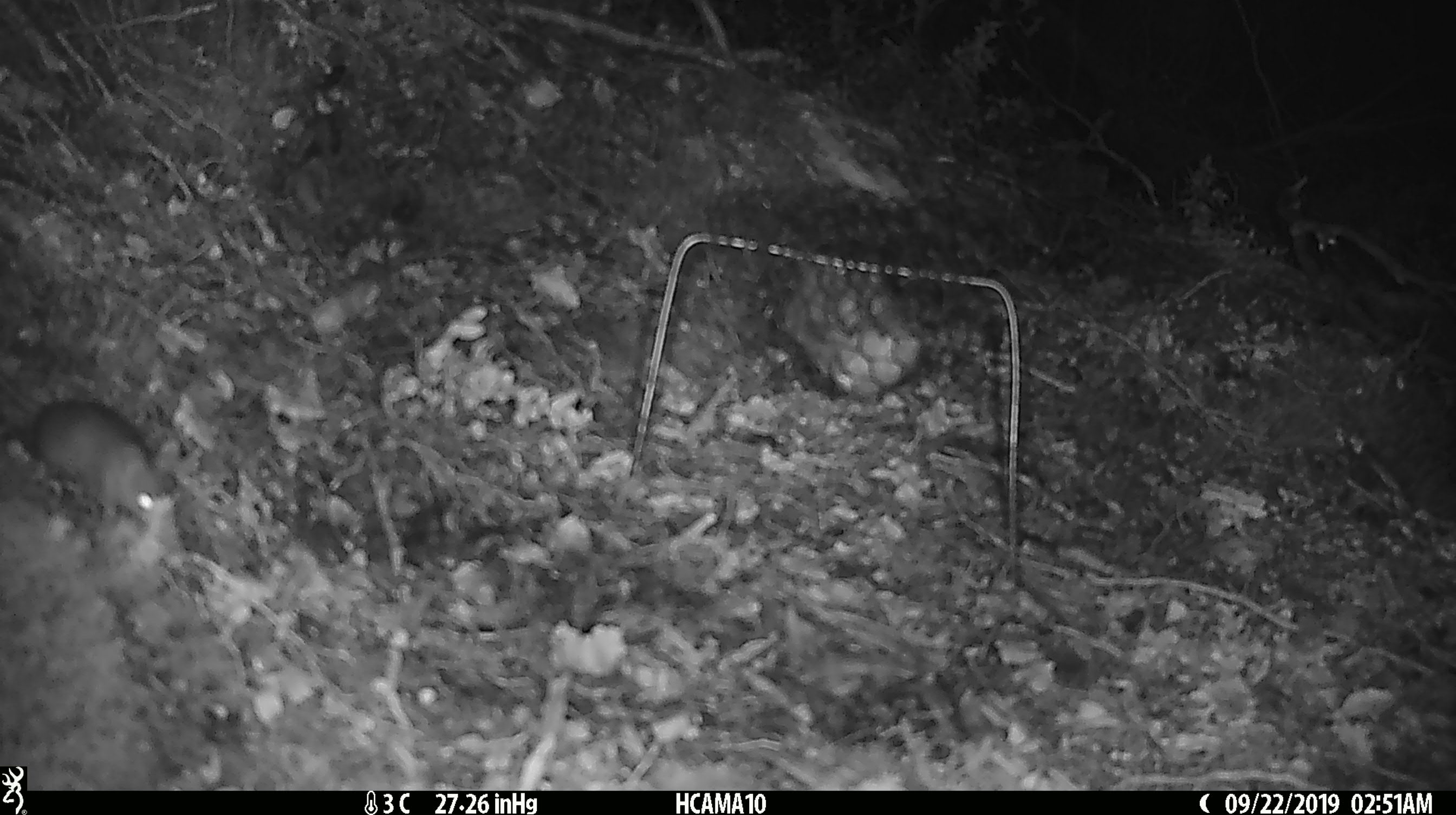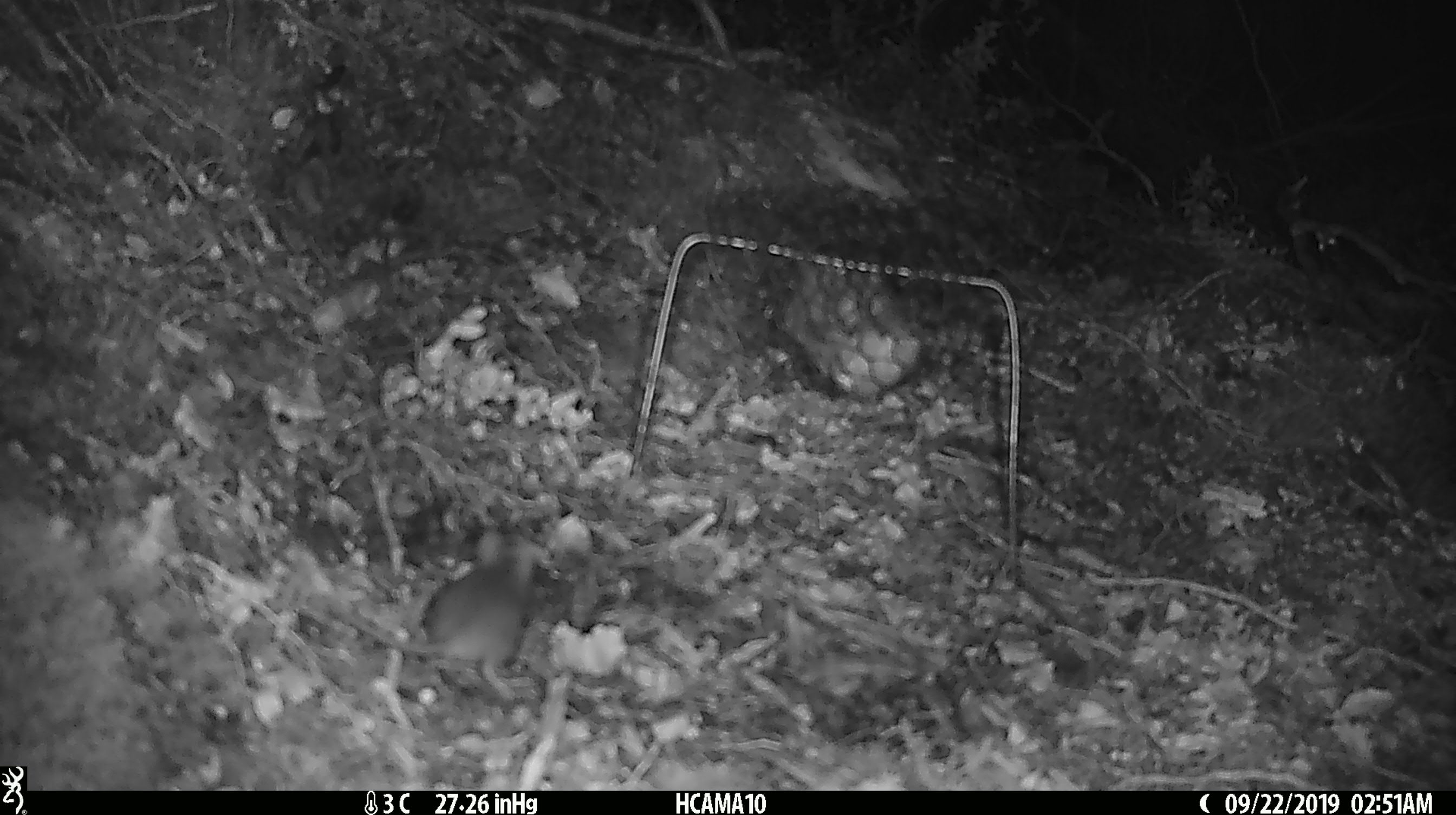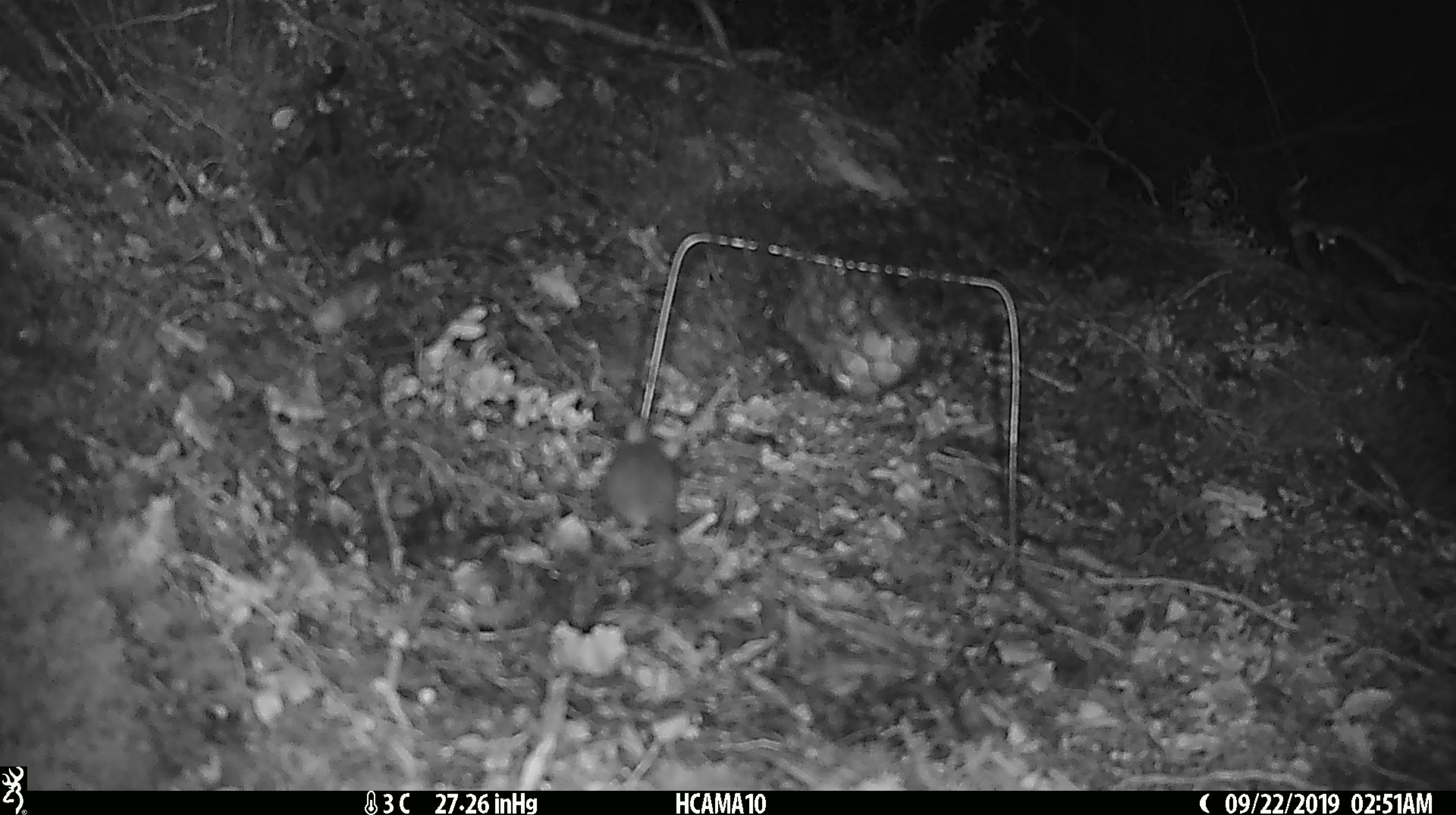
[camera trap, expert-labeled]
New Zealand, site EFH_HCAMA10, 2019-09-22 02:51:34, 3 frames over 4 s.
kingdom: Animalia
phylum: Chordata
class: Mammalia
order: Rodentia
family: Muridae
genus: Mus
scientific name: Mus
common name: mouse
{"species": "mouse (Mus)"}